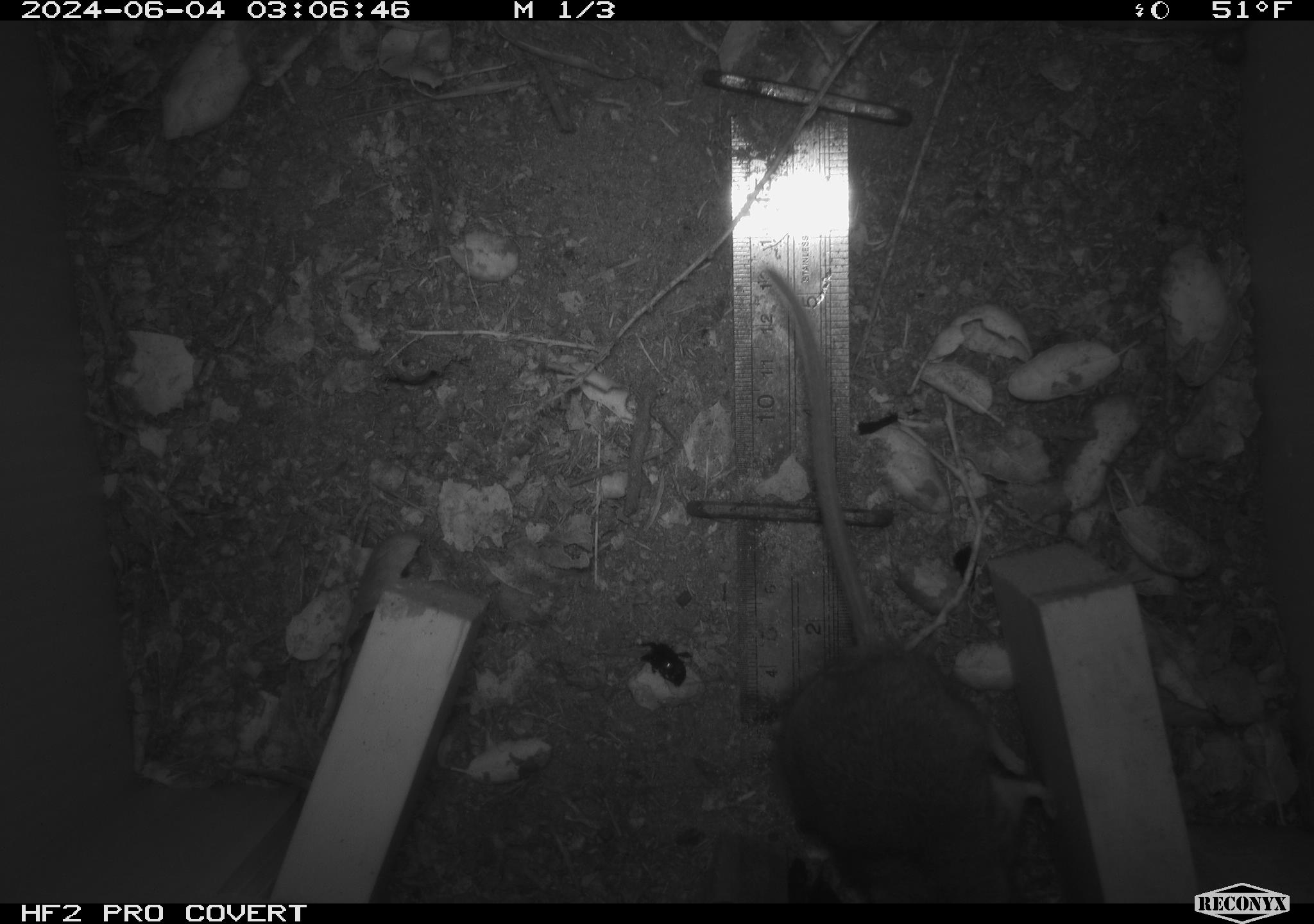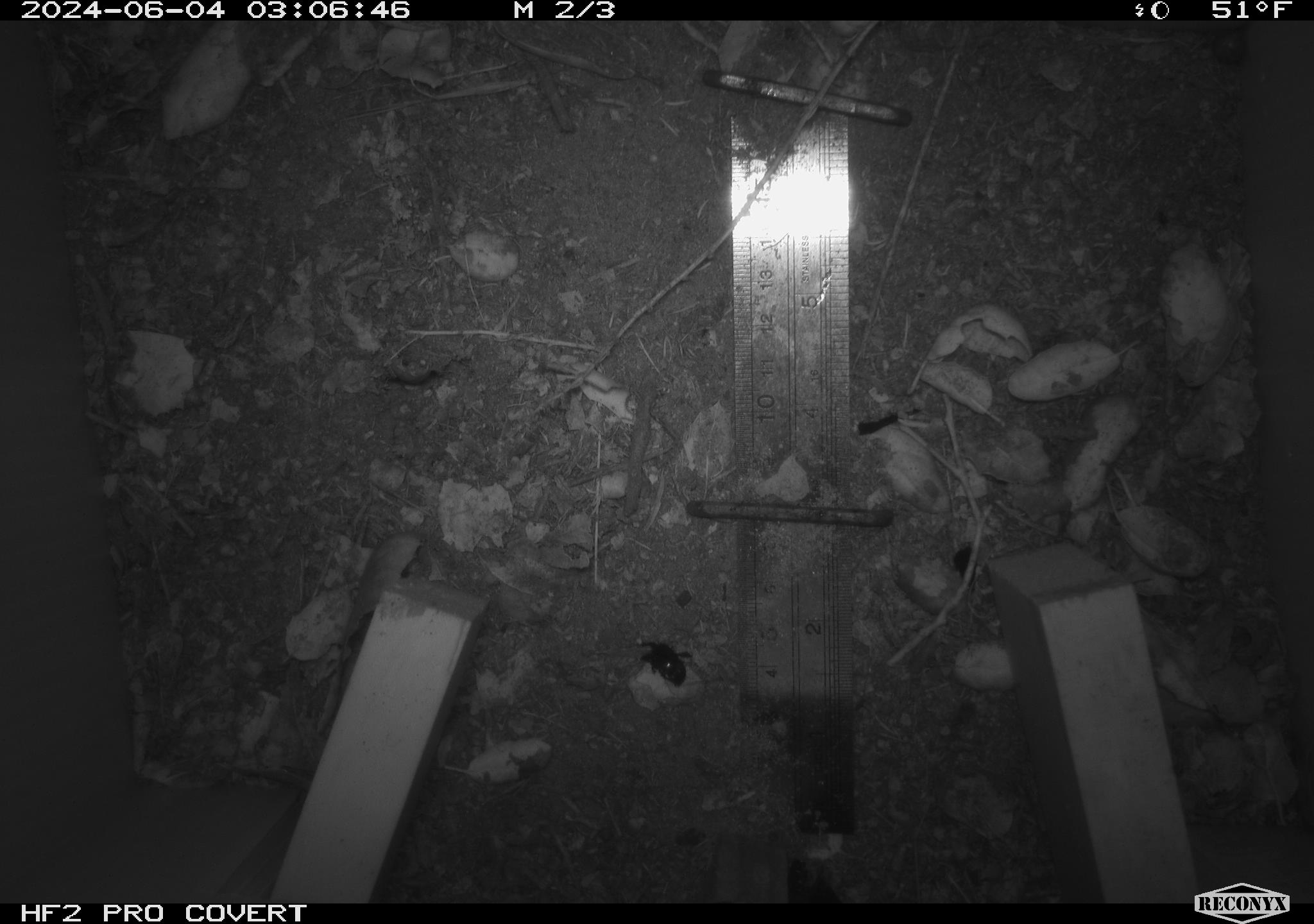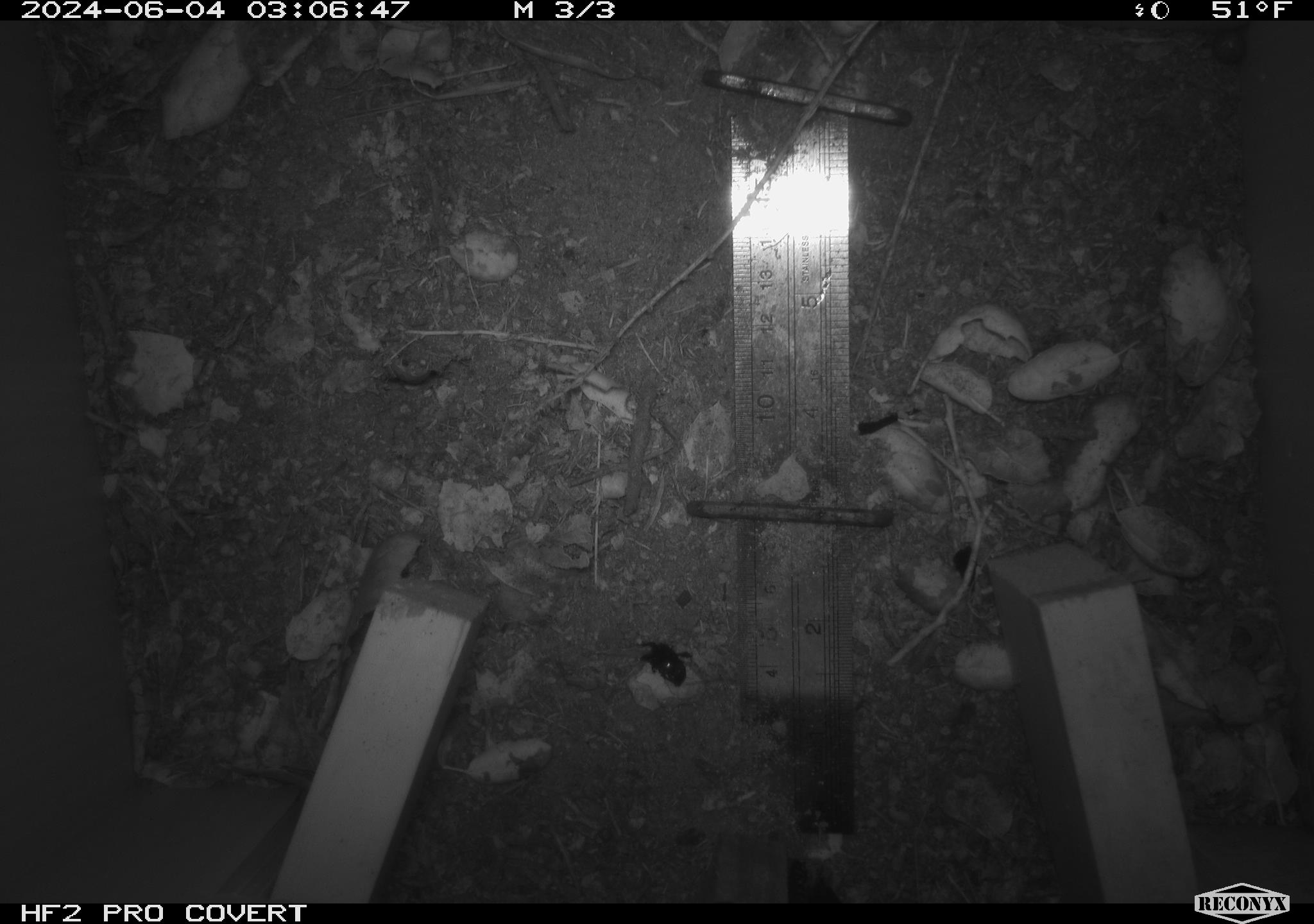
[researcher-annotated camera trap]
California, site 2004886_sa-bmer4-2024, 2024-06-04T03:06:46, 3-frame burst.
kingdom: Animalia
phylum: Chordata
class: Mammalia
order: Rodentia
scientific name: Rodentia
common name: mouse species